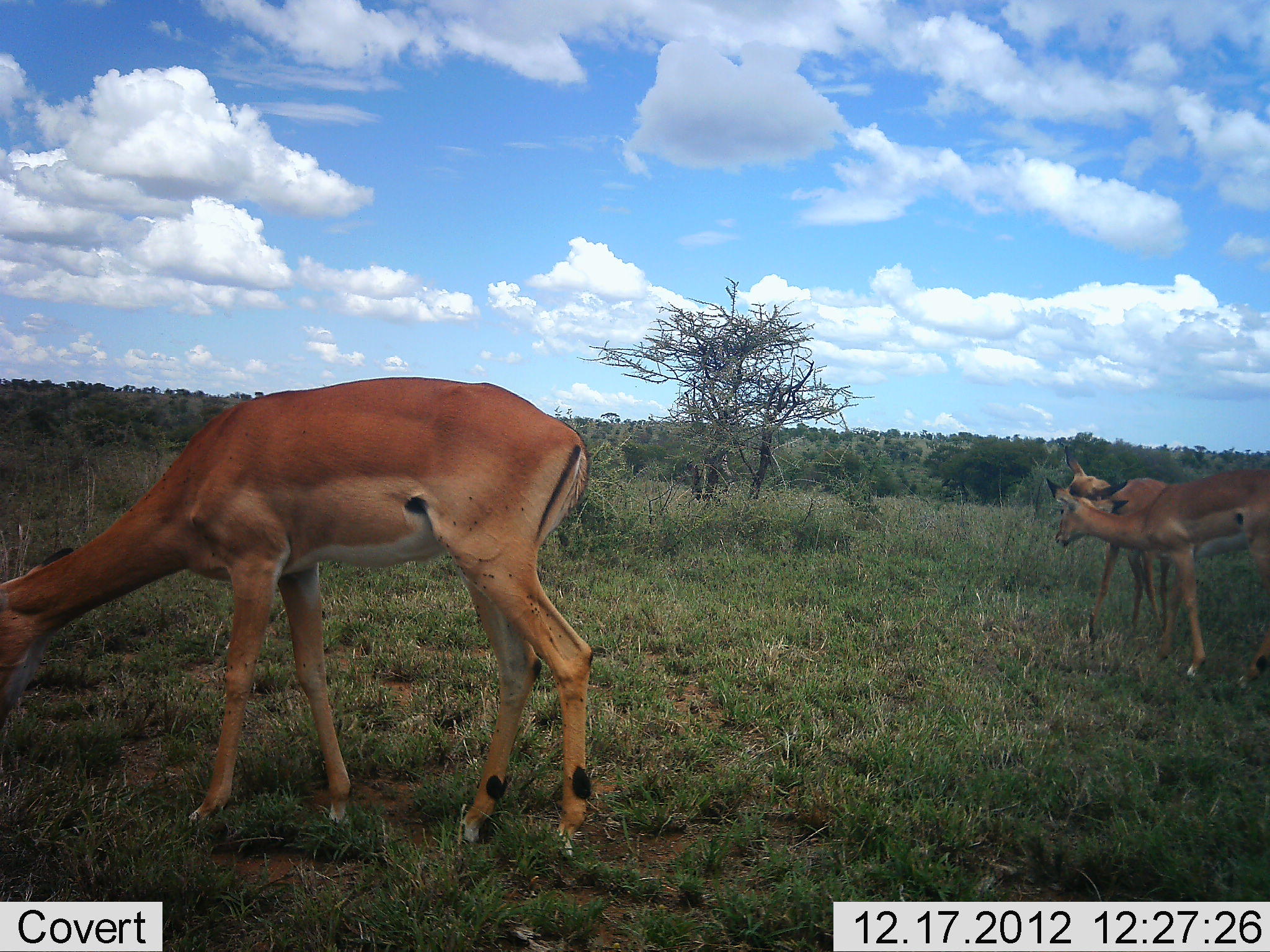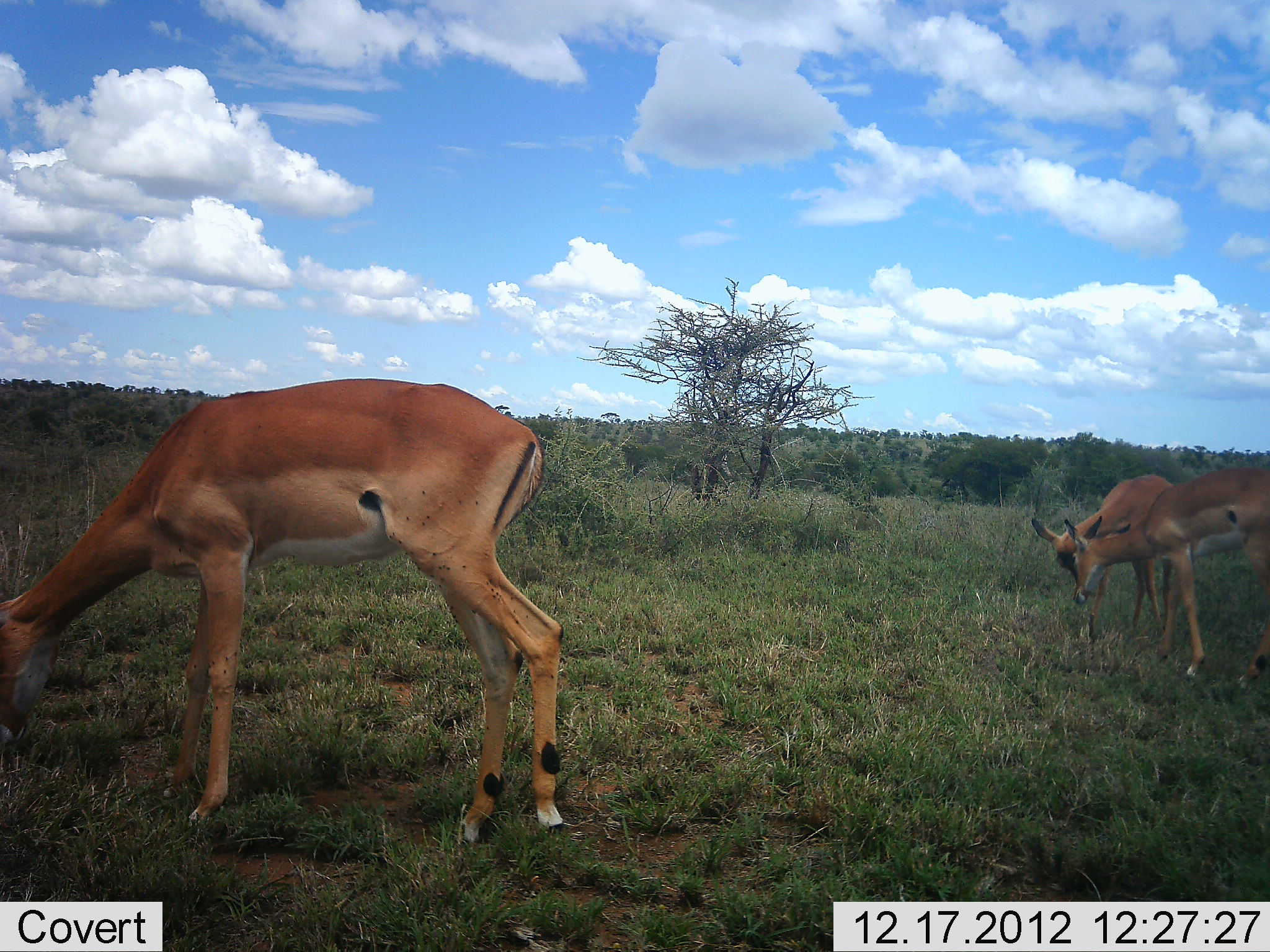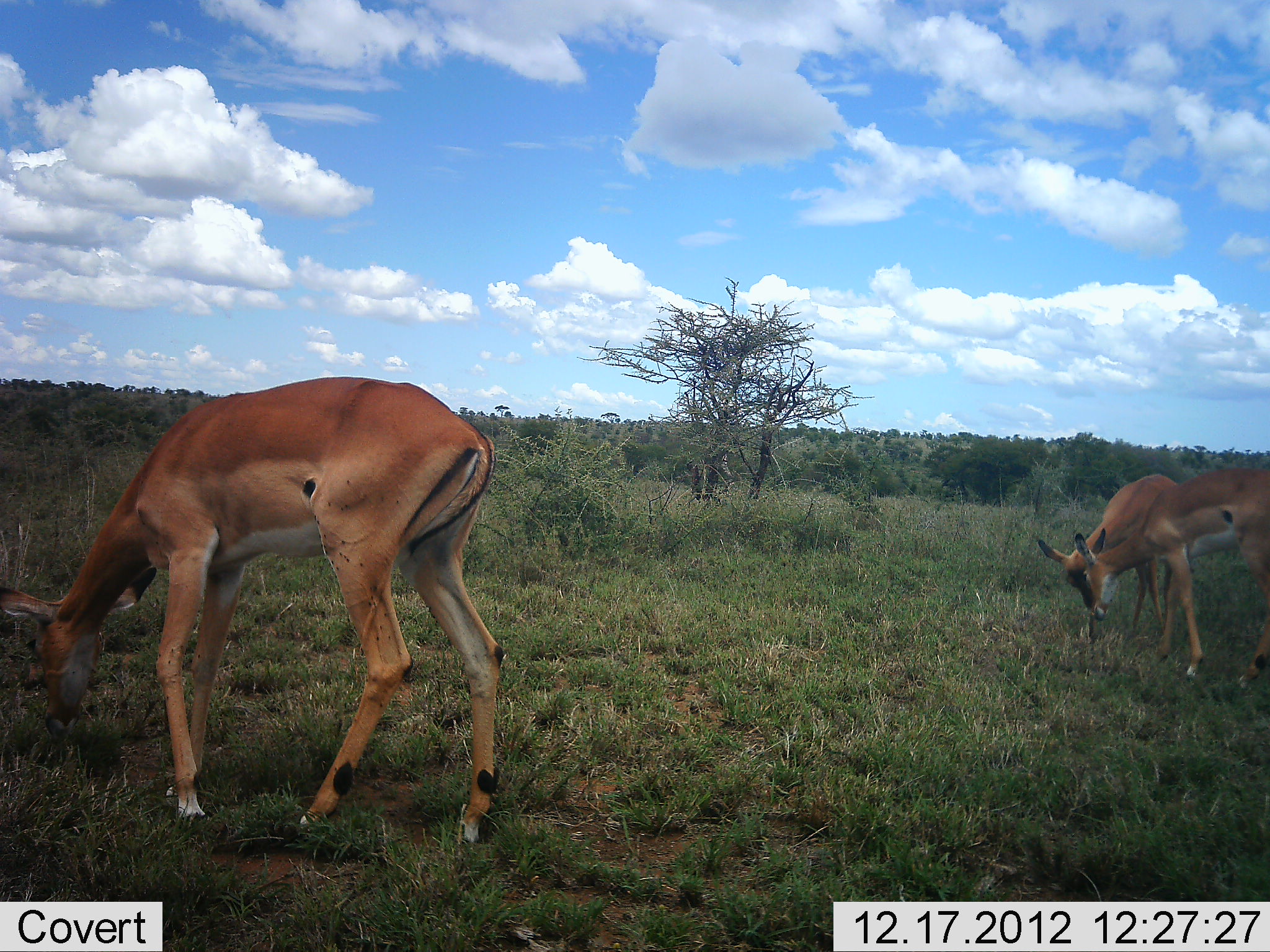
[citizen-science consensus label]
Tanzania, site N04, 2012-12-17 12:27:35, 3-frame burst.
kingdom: Animalia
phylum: Chordata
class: Mammalia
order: Artiodactyla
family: Bovidae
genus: Aepyceros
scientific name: Aepyceros melampus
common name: impala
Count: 3.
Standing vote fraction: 44%.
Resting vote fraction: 0%.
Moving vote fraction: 6%.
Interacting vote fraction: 22%.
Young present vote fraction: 0%.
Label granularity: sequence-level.